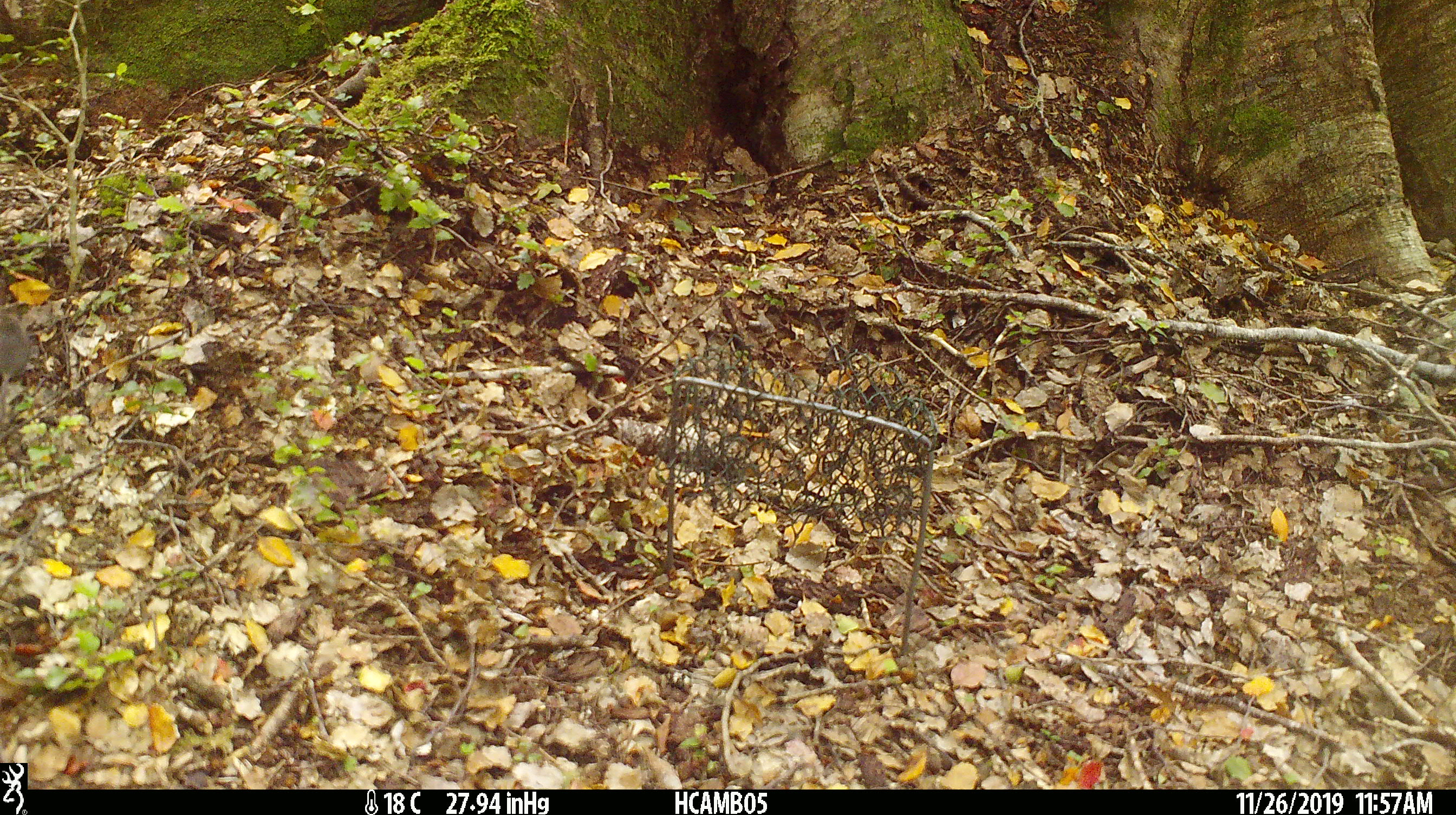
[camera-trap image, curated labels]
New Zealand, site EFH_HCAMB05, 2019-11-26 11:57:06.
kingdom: Animalia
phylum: Chordata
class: Mammalia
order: Rodentia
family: Muridae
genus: Mus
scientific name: Mus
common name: mouse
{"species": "mouse (Mus)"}